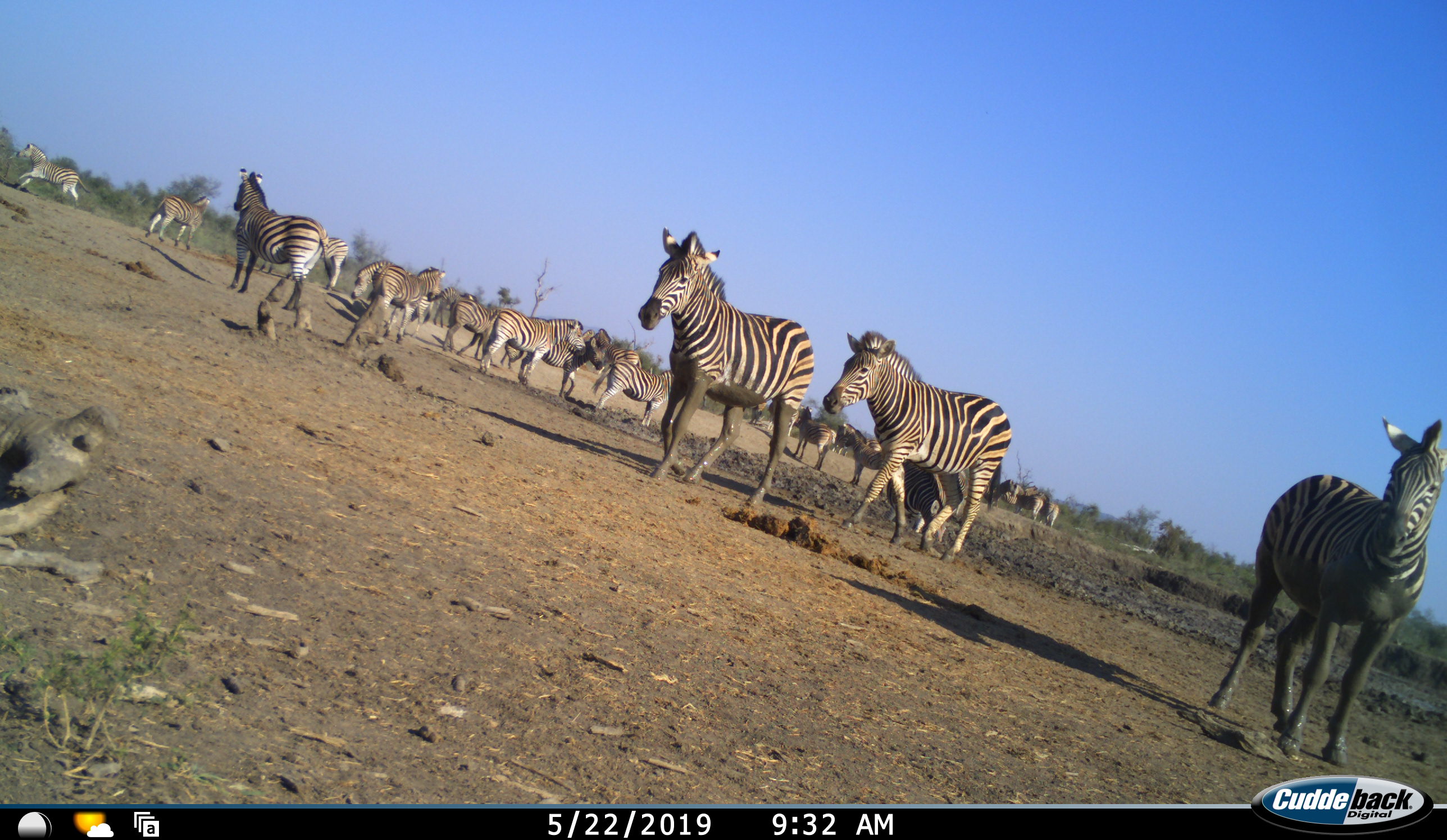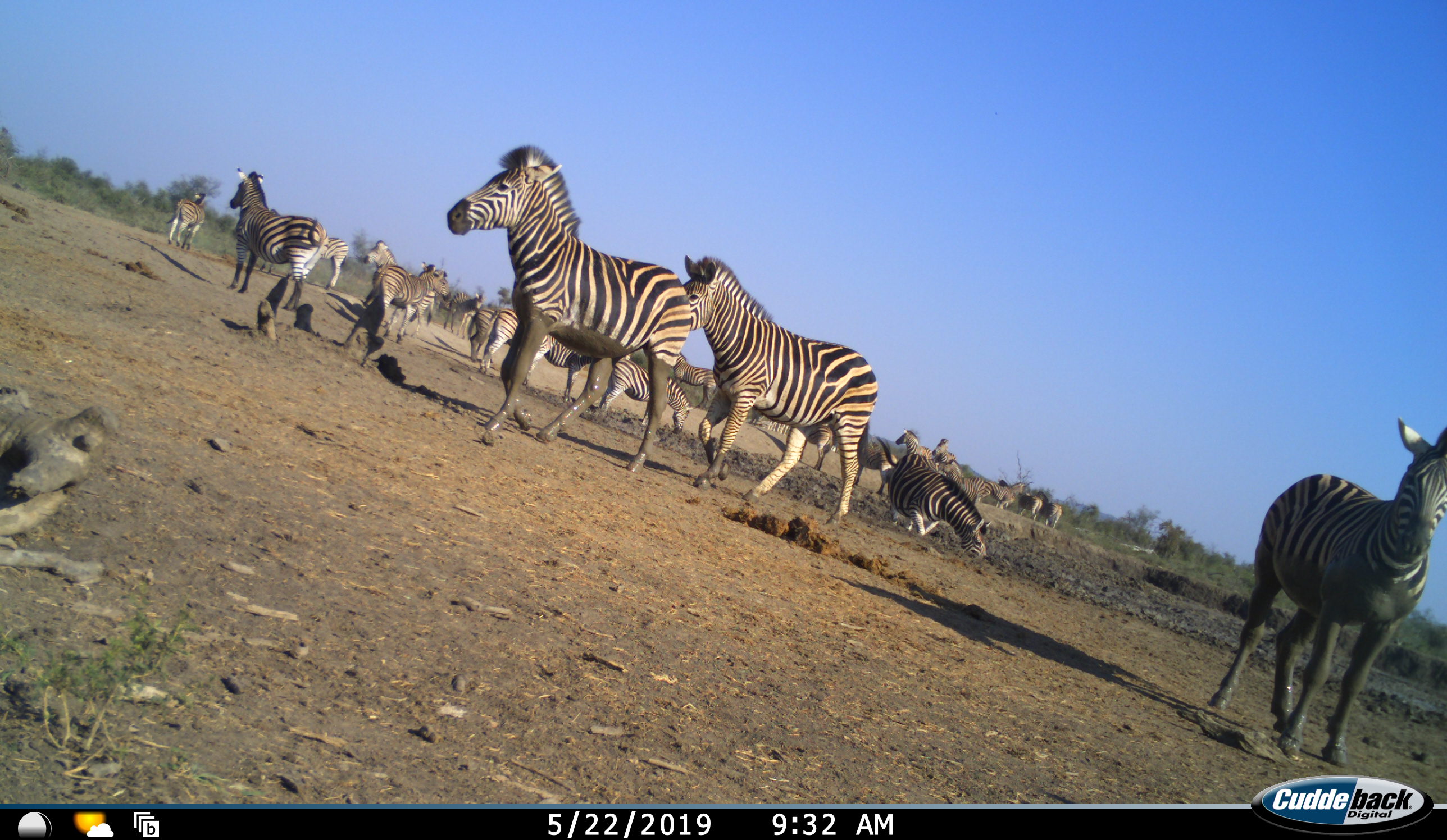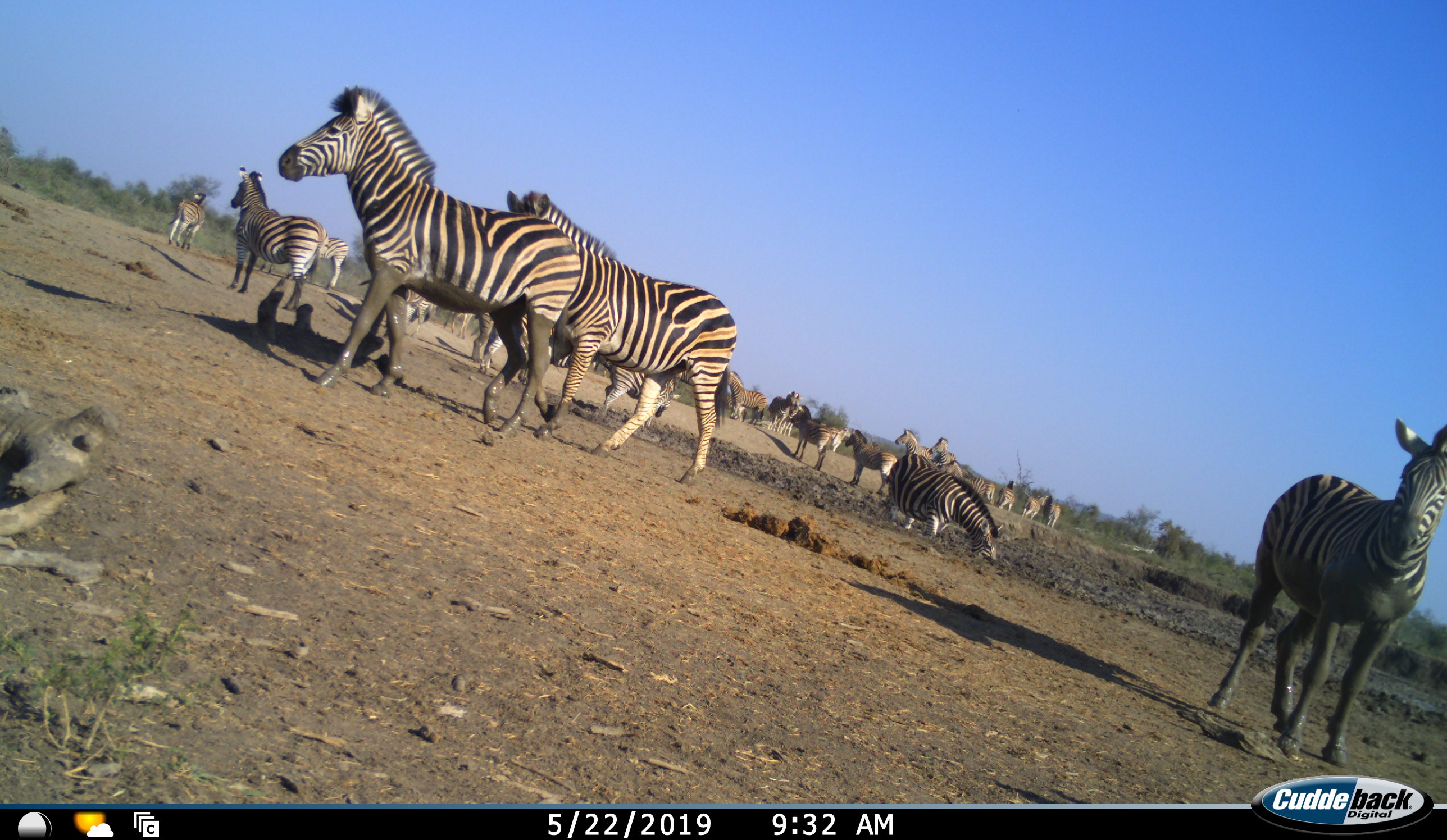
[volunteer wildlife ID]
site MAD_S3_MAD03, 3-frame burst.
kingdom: Animalia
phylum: Chordata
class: Mammalia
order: Perissodactyla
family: Equidae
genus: Equus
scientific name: Equus quagga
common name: plains zebra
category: zebraplains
Zebraplains (plains zebra) (Equus quagga), count 11-50. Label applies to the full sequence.